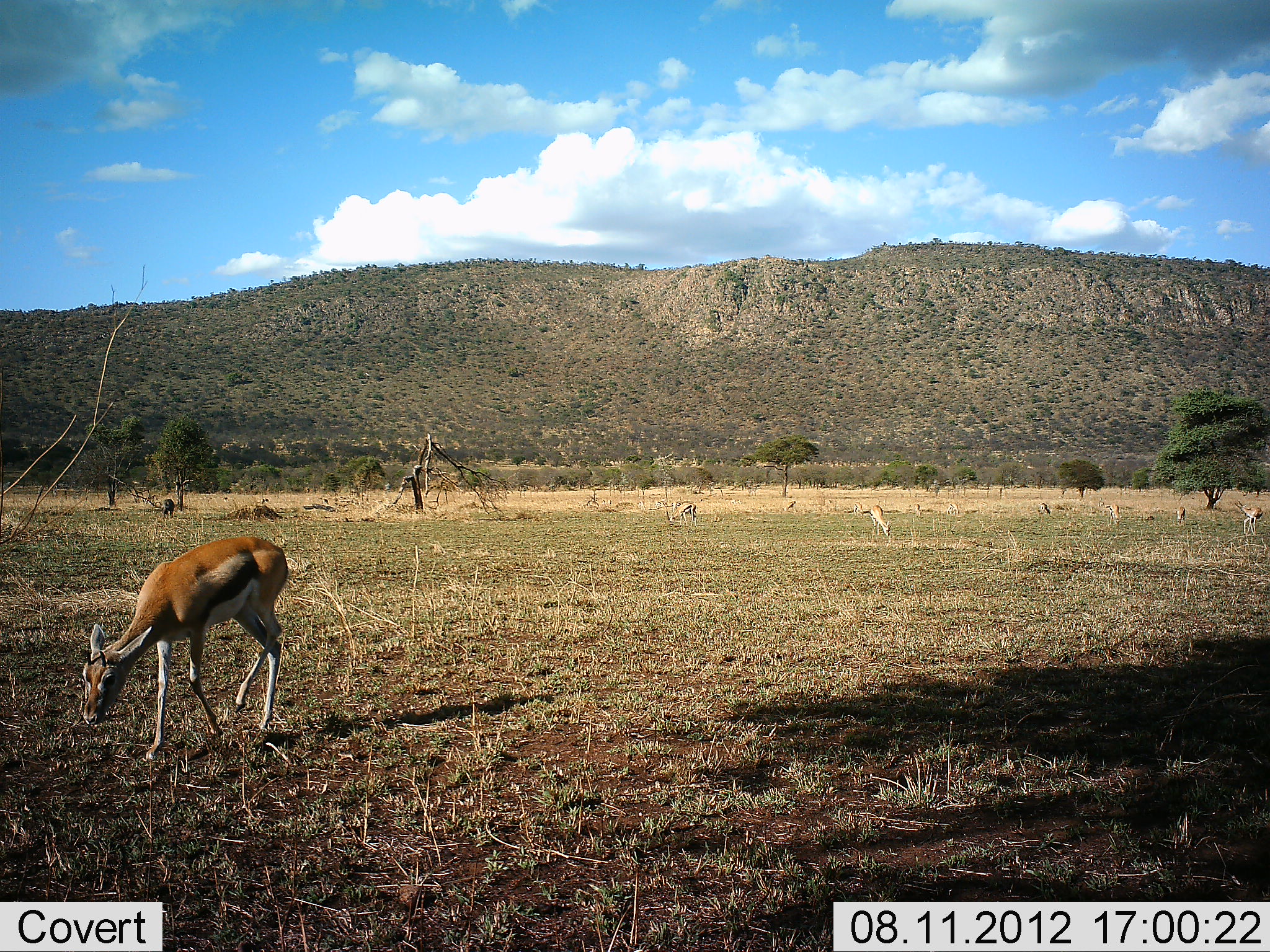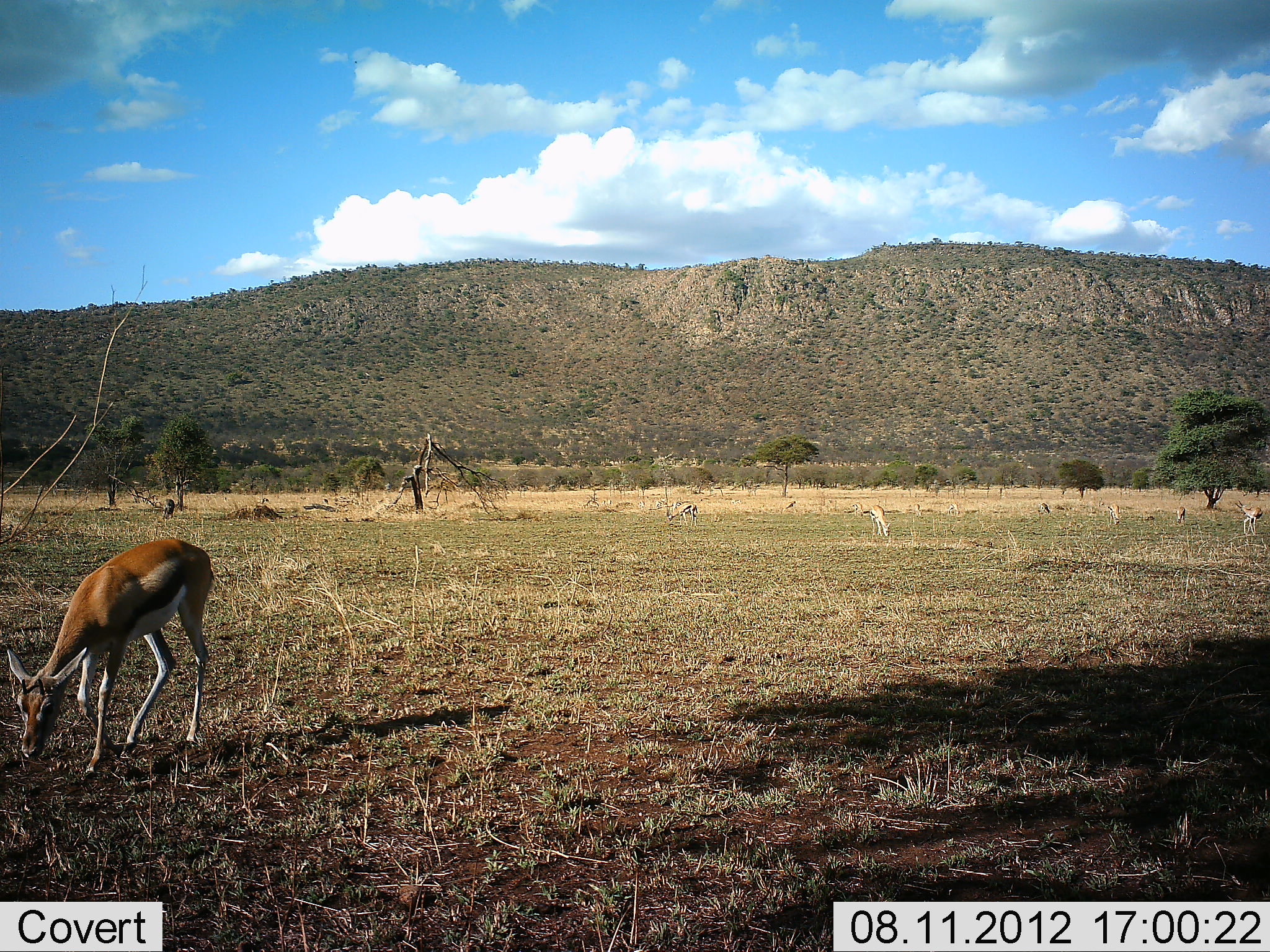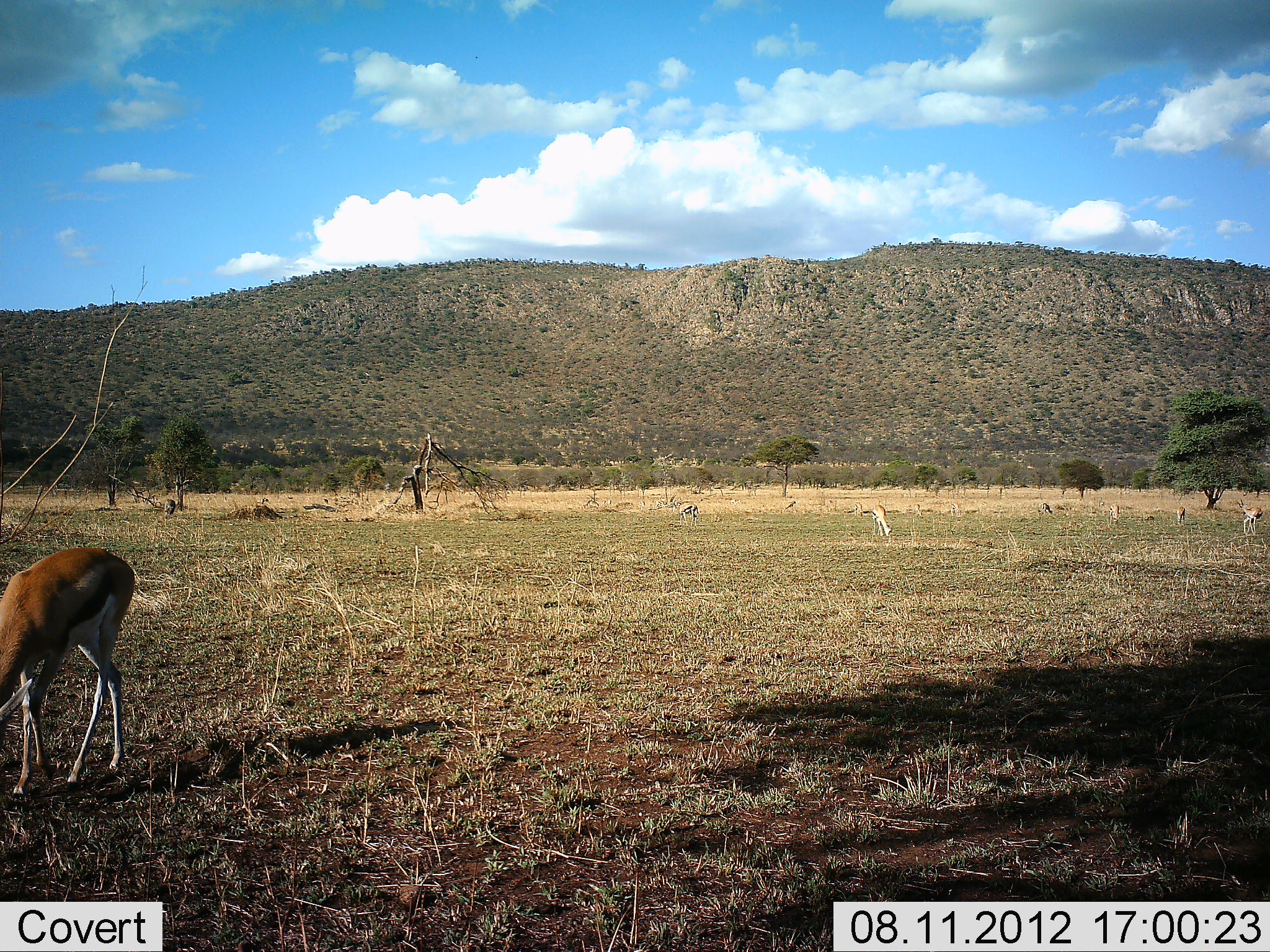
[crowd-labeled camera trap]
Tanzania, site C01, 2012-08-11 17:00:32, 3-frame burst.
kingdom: Animalia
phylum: Chordata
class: Mammalia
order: Artiodactyla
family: Bovidae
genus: Eudorcas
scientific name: Eudorcas thomsonii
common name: thomson's gazelle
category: gazellethomsons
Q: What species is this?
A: Gazellethomsons (thomson's gazelle) (Eudorcas thomsonii).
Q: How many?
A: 6.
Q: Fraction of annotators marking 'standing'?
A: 27%.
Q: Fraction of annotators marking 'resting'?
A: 0%.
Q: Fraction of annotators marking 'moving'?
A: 18%.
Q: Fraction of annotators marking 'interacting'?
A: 0%.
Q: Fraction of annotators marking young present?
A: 0%.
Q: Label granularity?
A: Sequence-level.